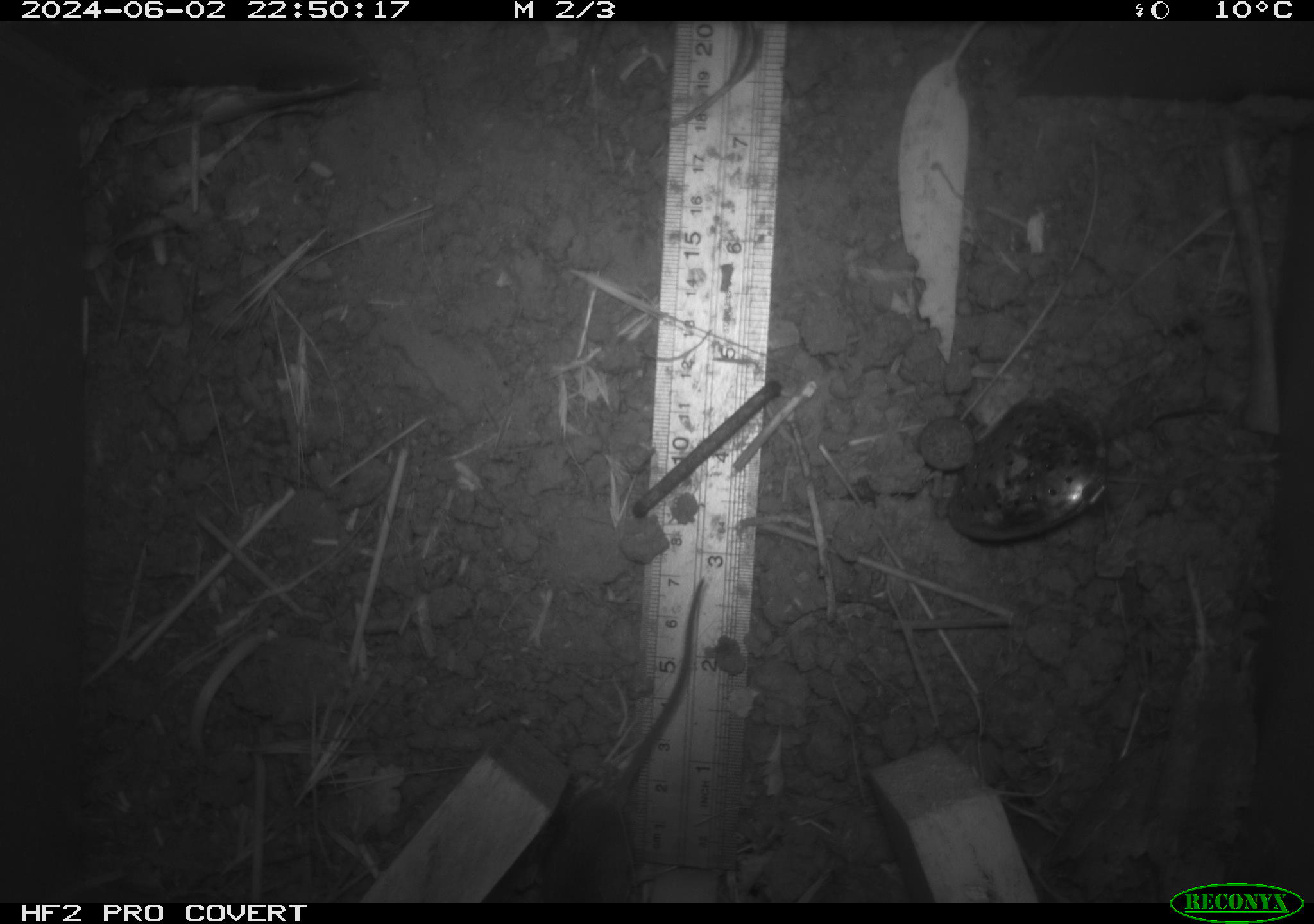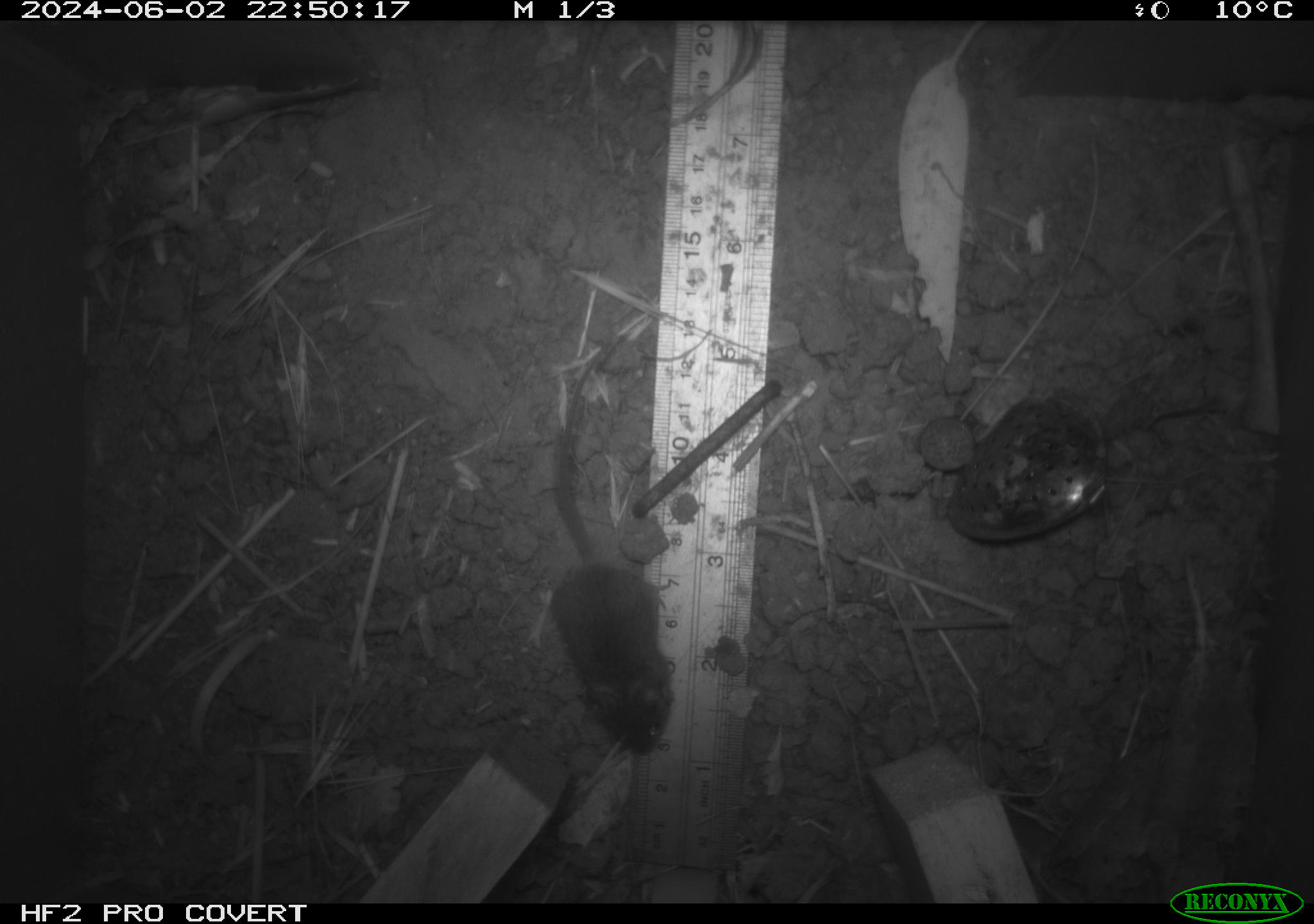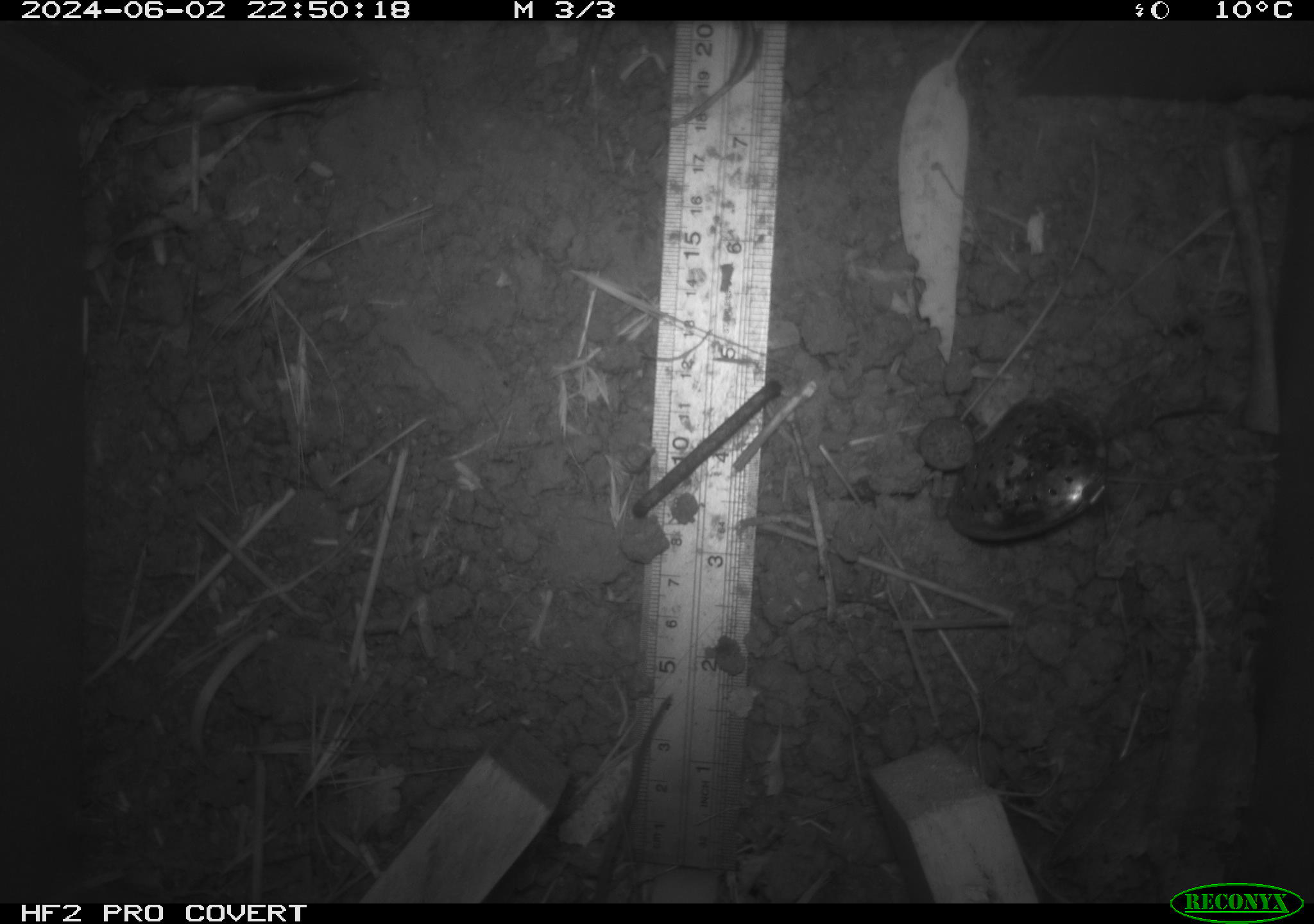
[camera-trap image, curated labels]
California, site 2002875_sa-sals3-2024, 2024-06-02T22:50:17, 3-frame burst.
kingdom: Animalia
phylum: Chordata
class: Mammalia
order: Rodentia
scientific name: Rodentia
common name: mouse species